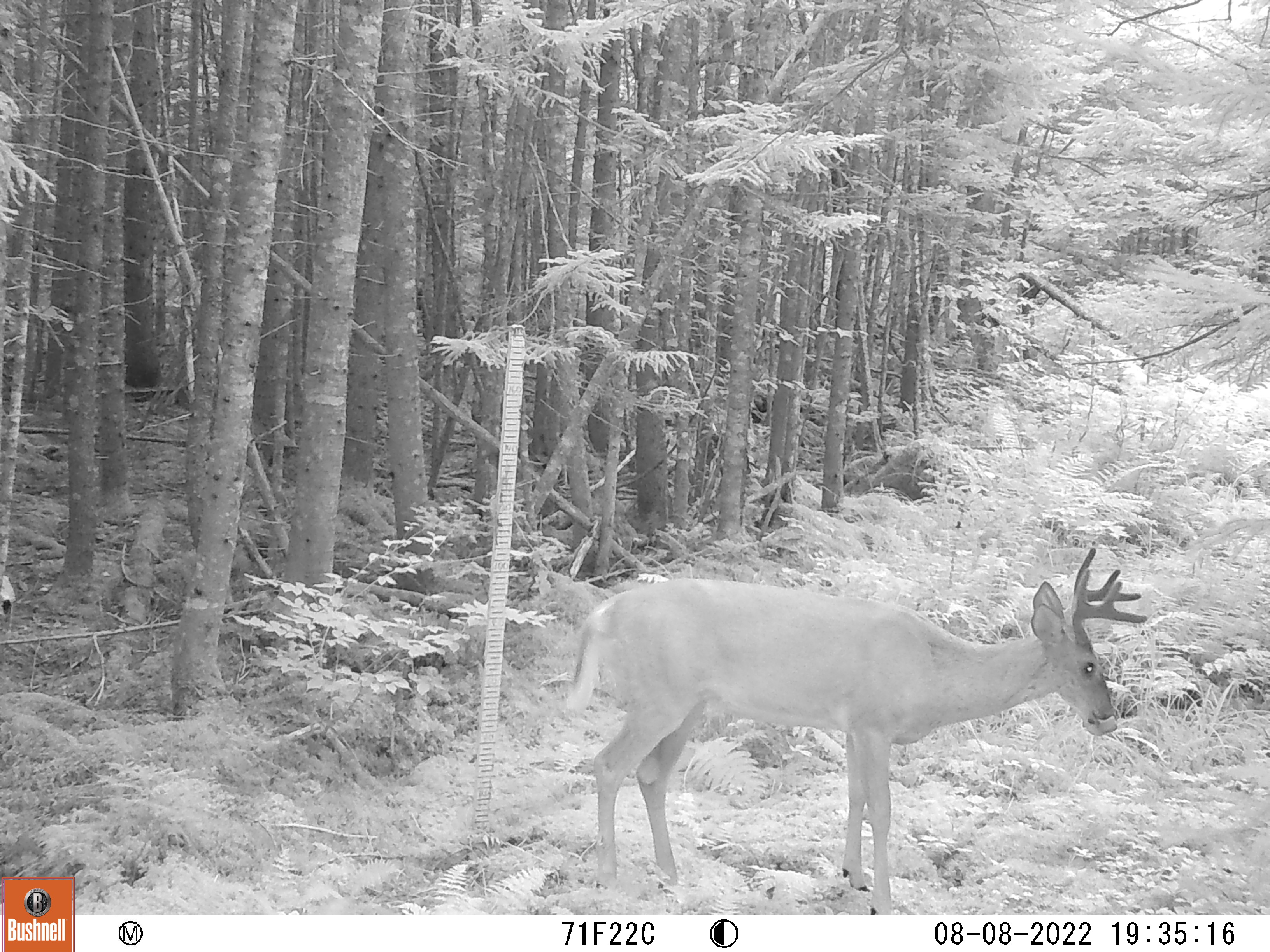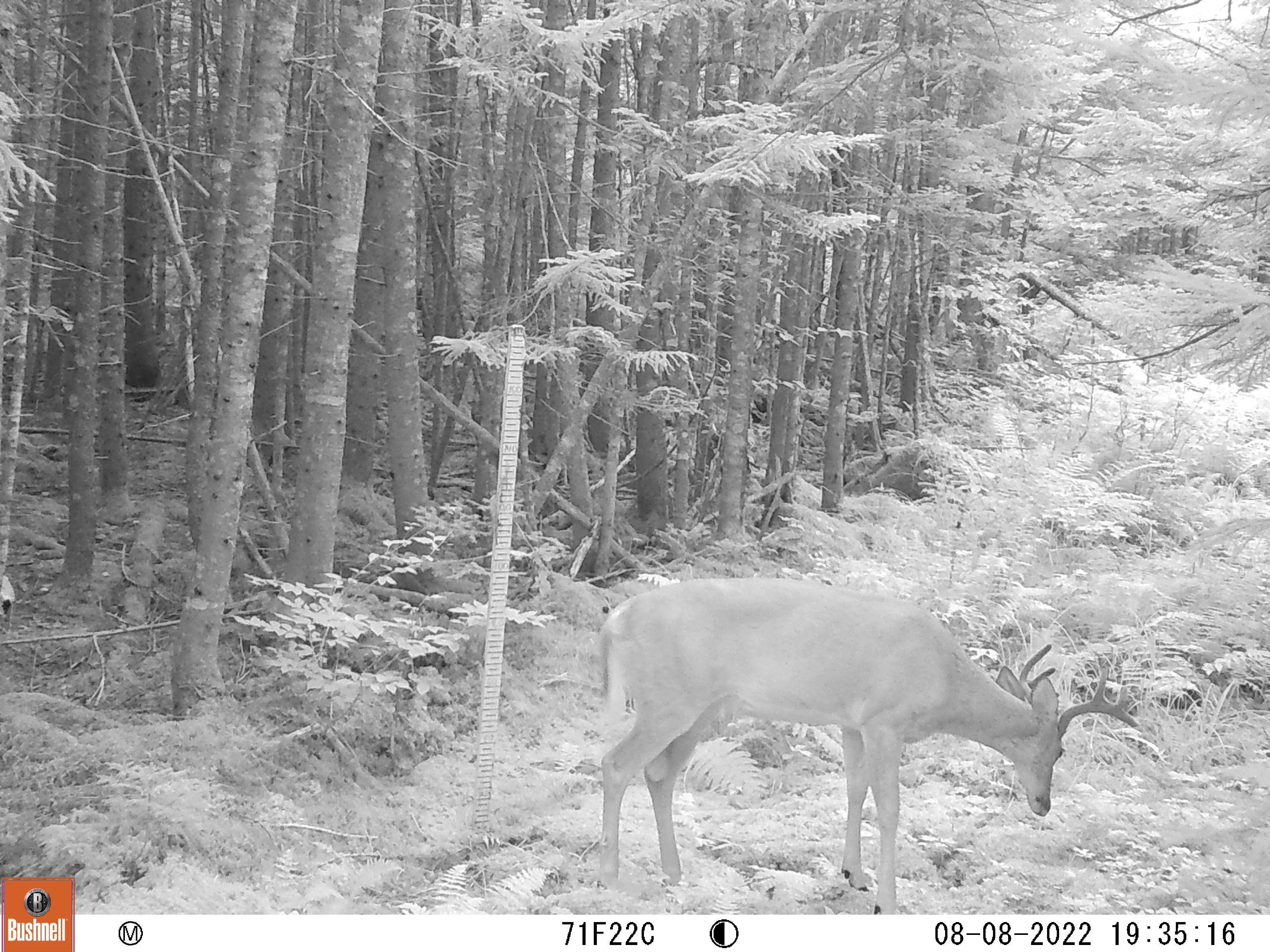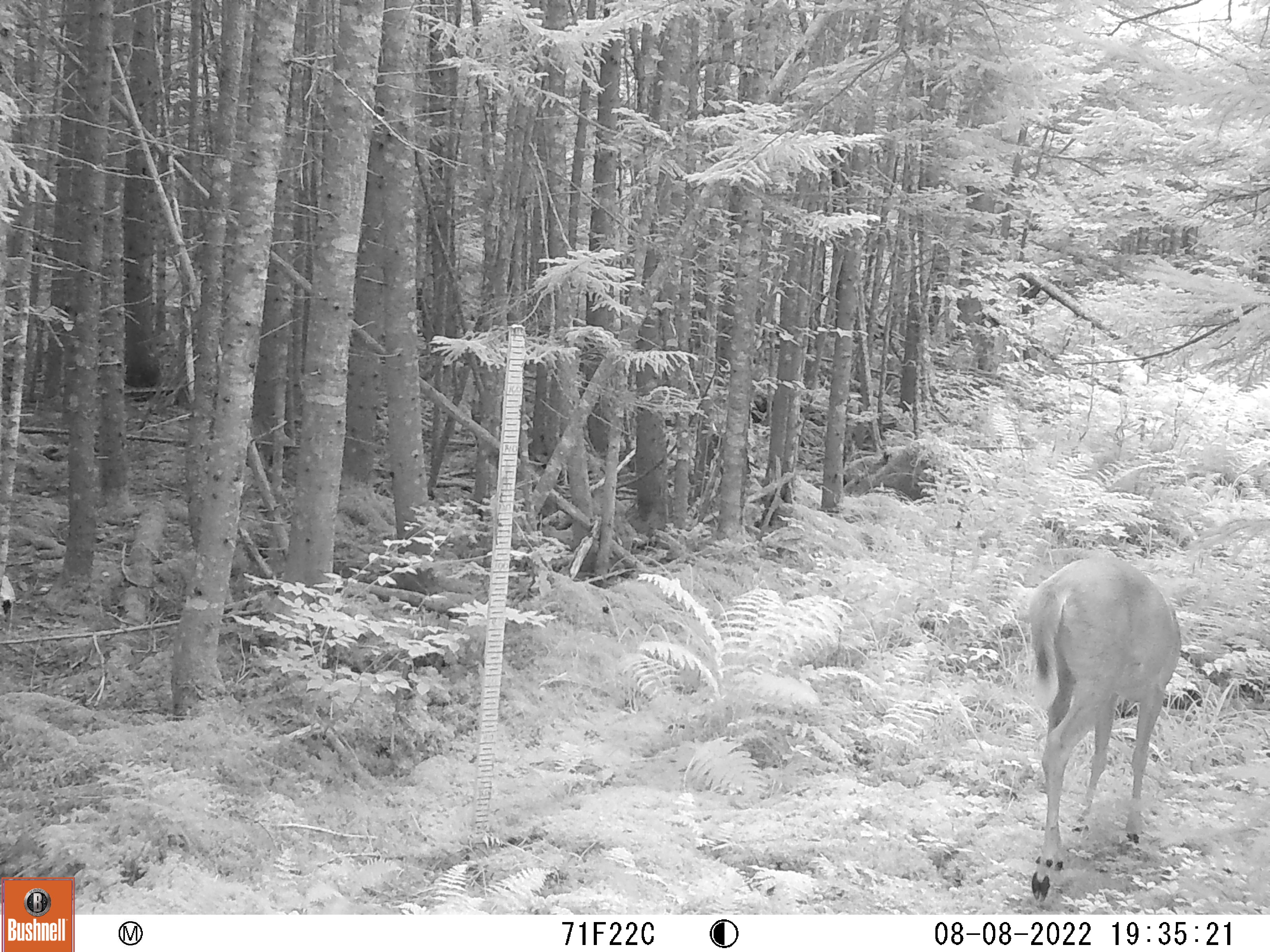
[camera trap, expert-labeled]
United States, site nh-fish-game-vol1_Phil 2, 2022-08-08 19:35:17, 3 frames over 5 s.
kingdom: Animalia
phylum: Chordata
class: Mammalia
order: Artiodactyla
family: Cervidae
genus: Odocoileus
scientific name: Odocoileus virginianus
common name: white-tailed deer